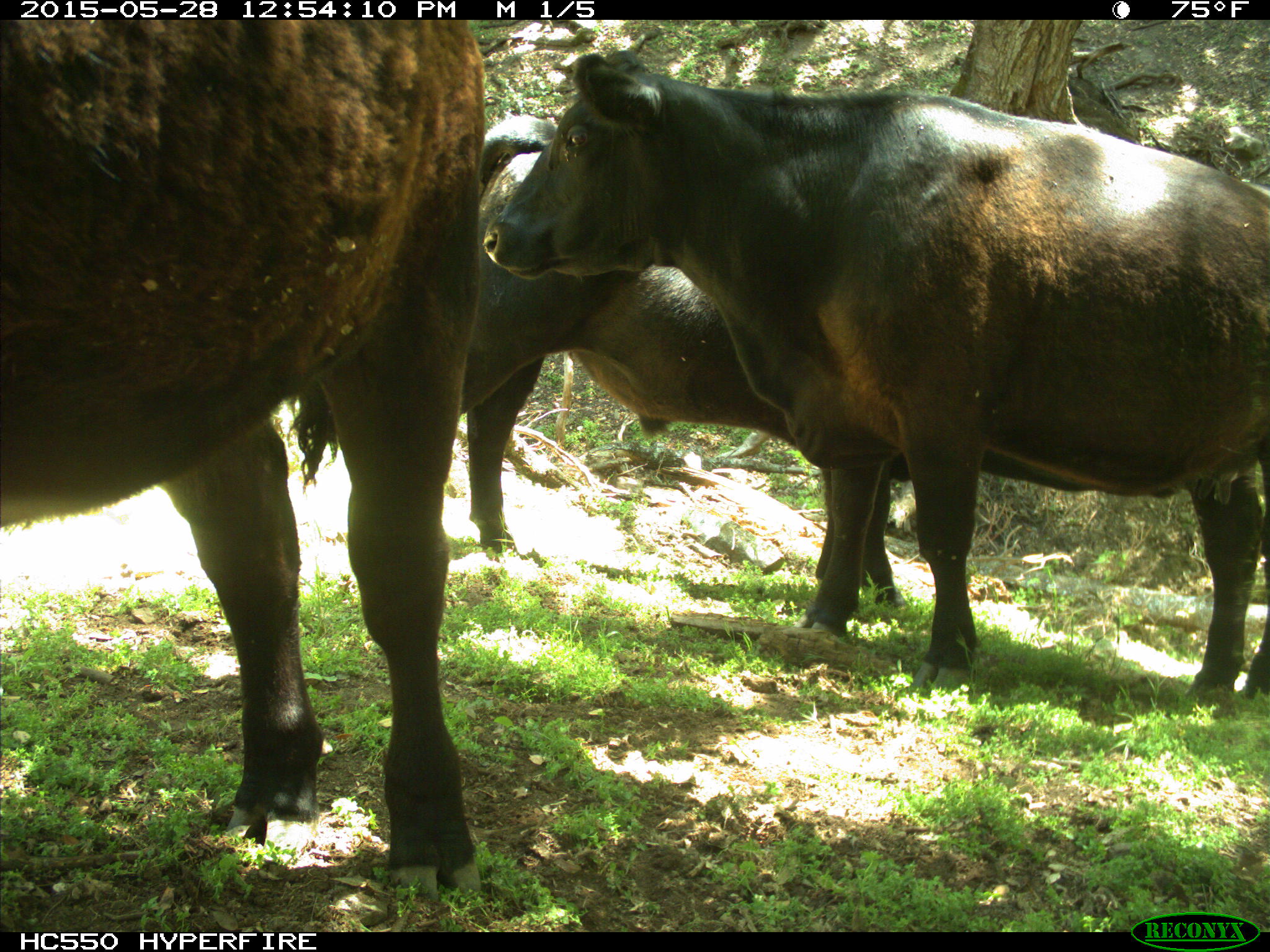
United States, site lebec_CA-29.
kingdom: Animalia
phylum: Chordata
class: Mammalia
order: Artiodactyla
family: Bovidae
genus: Bos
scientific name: Bos taurus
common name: domestic cow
Bos taurus (domestic cow).